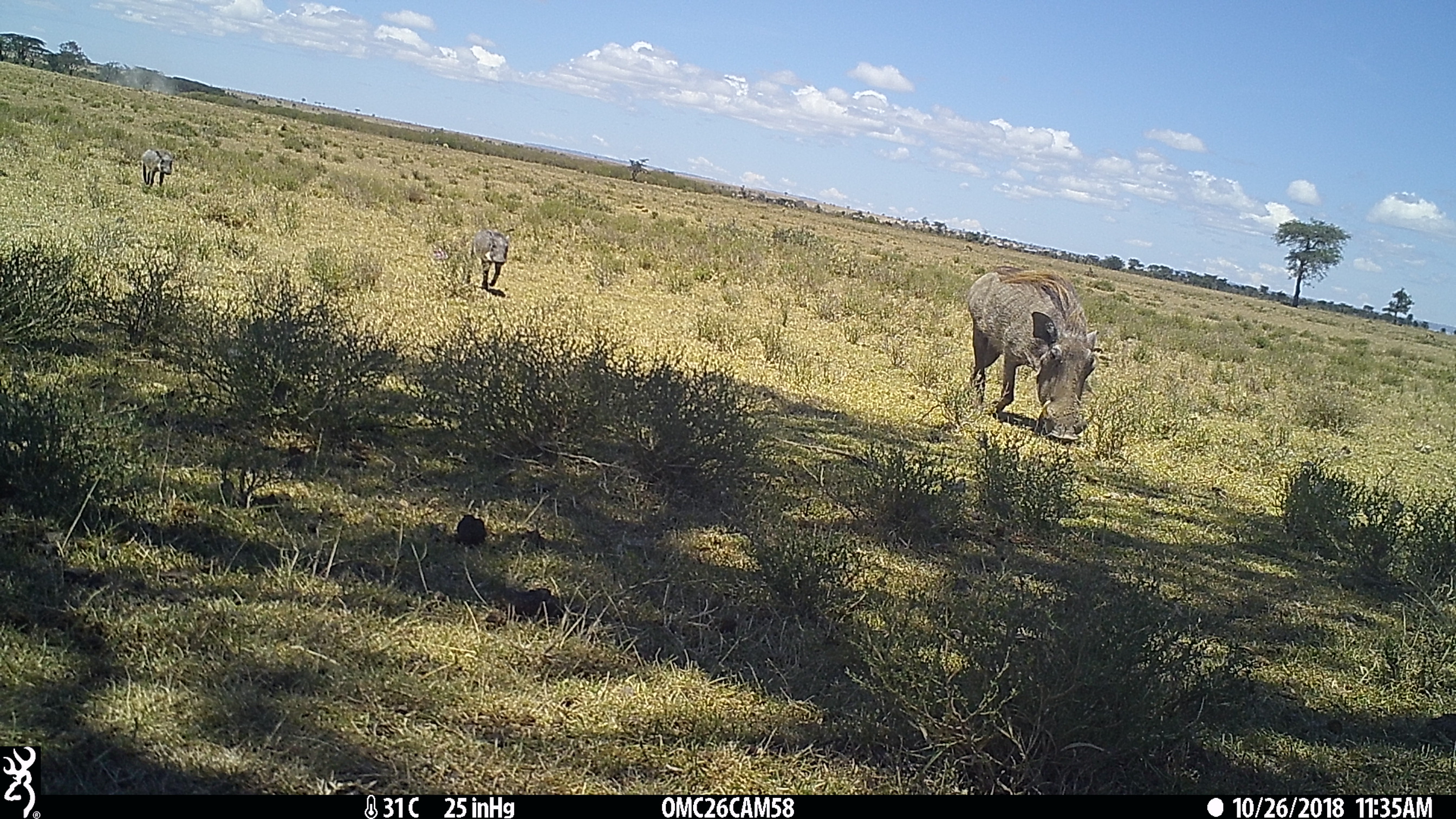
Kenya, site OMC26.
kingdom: Animalia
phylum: Chordata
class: Mammalia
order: Artiodactyla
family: Suidae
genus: Phacochoerus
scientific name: Phacochoerus africanus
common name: common warthog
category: warthog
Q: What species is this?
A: Warthog (common warthog) (Phacochoerus africanus).